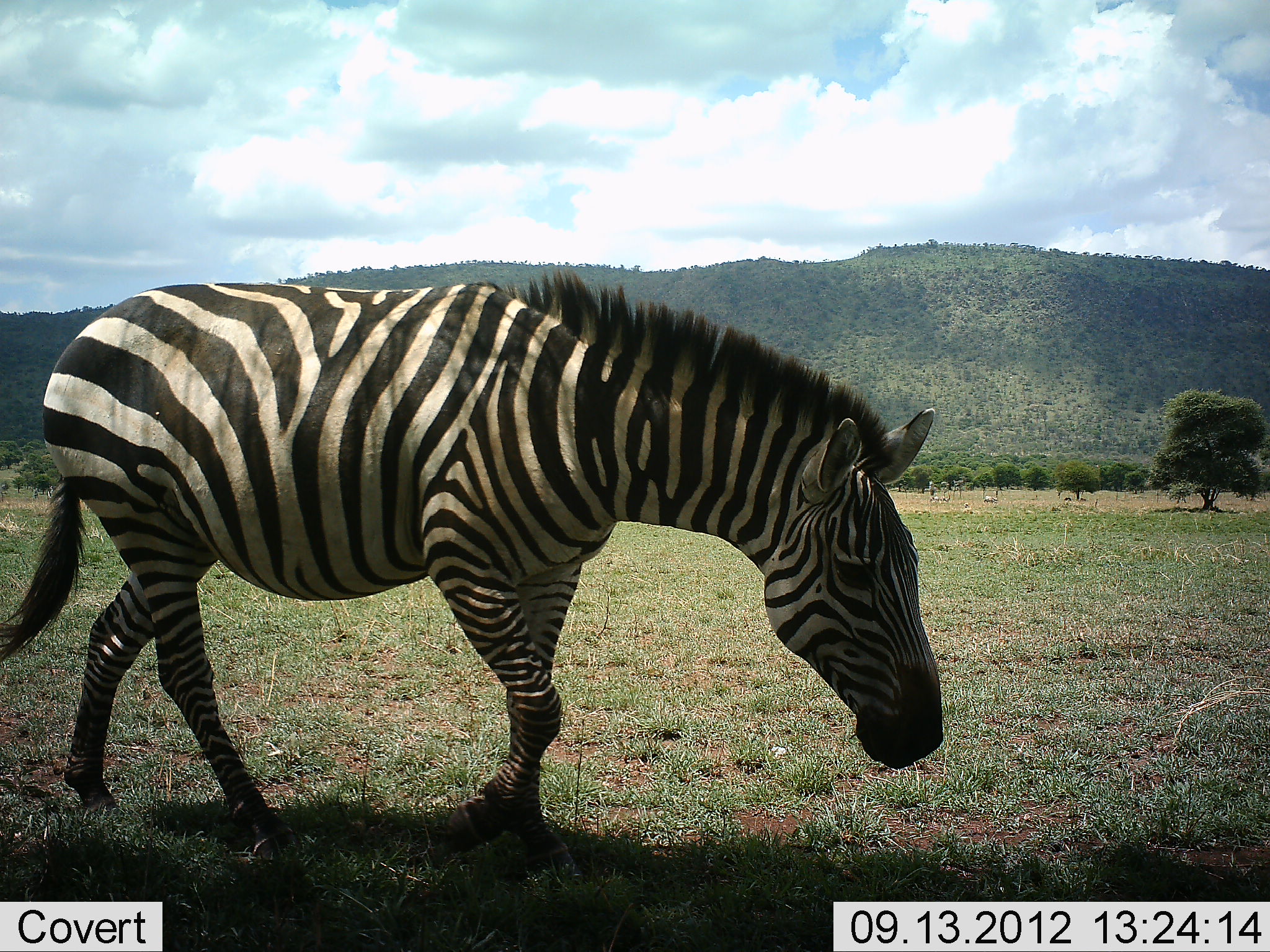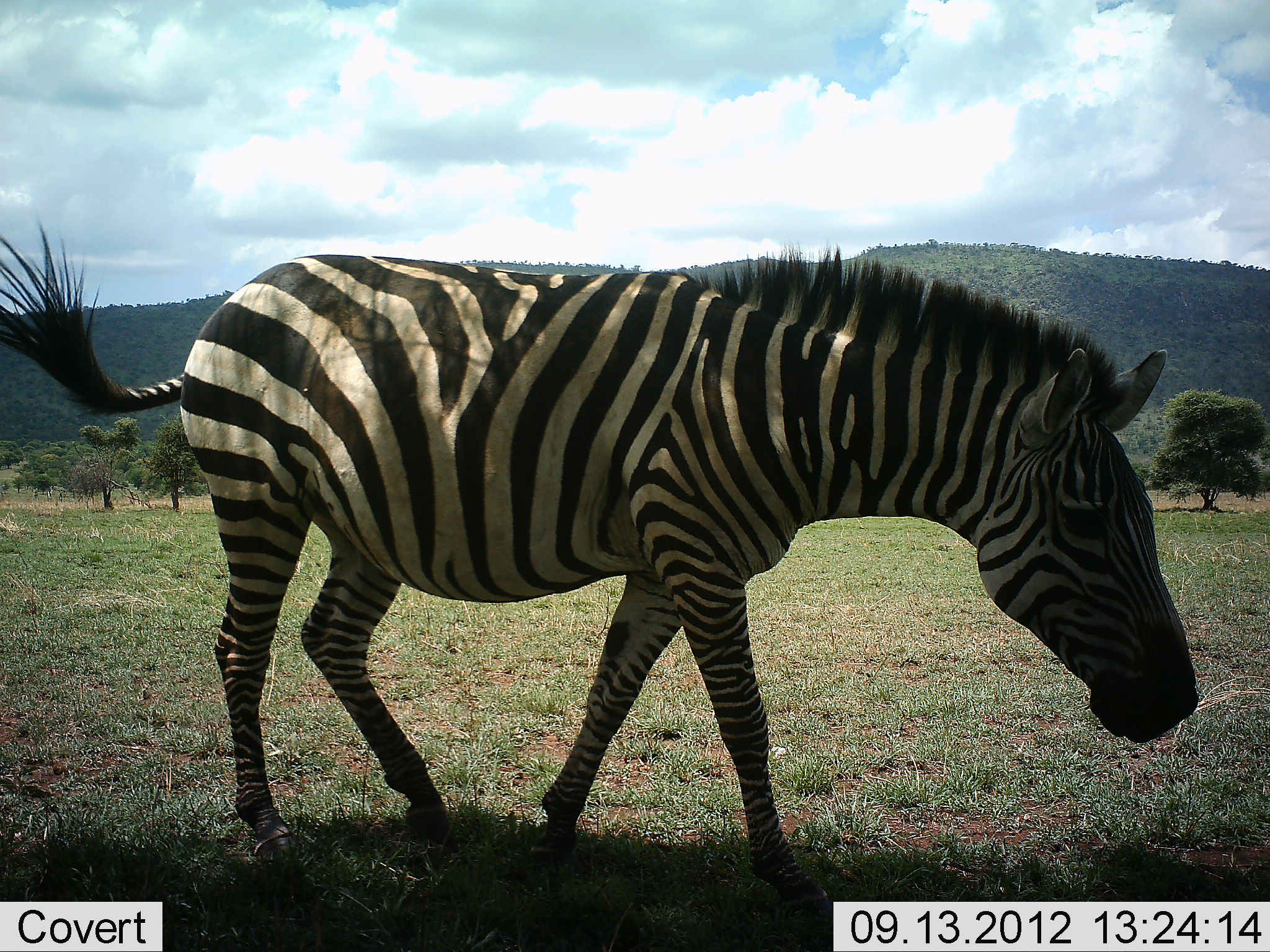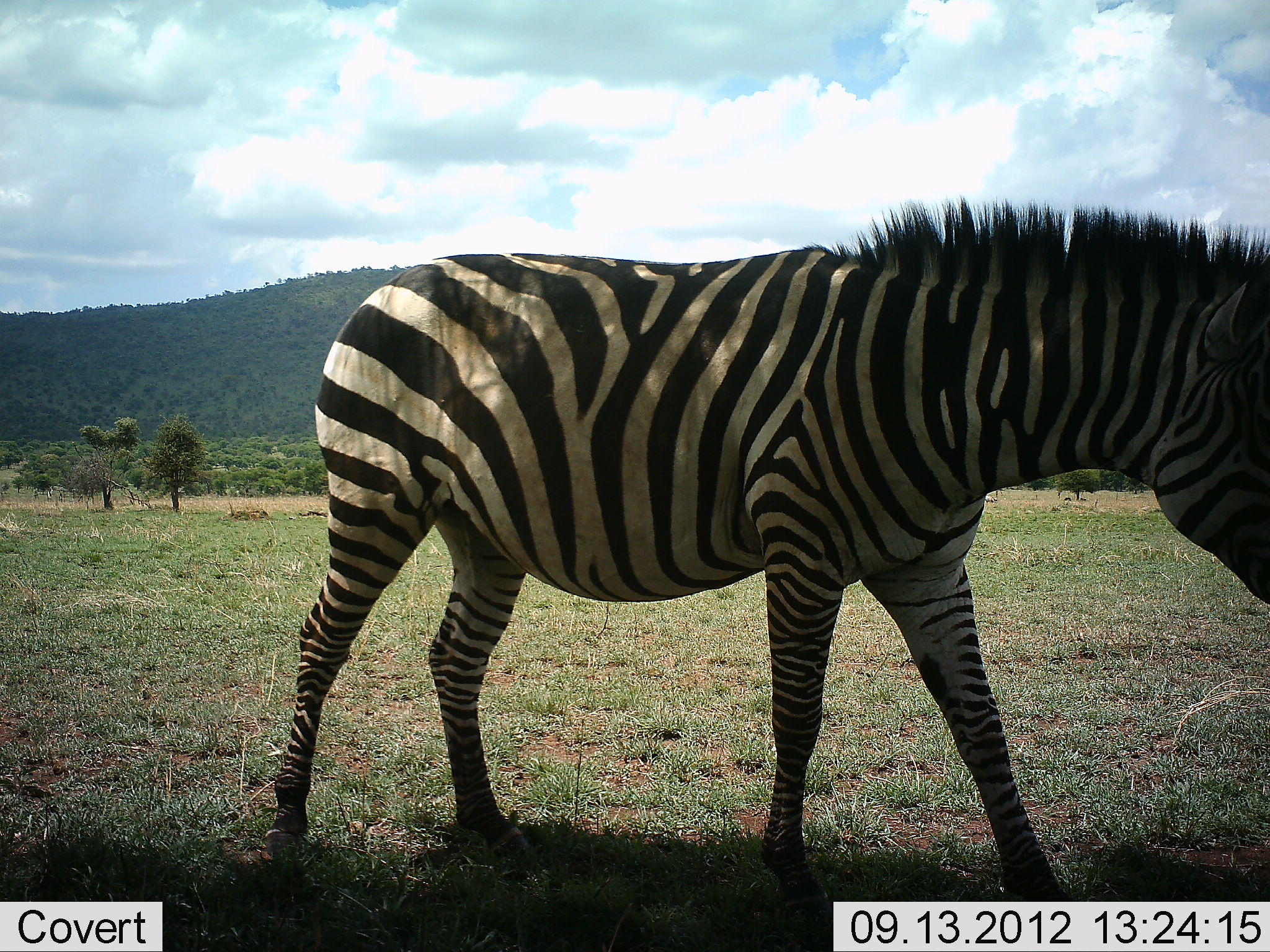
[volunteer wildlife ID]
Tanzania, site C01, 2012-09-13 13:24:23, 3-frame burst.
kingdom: Animalia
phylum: Chordata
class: Mammalia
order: Perissodactyla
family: Equidae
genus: Equus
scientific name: Equus quagga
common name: plains zebra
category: zebra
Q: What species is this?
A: Zebra (plains zebra) (Equus quagga).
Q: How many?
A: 1.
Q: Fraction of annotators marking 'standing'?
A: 0%.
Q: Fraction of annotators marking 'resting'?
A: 0%.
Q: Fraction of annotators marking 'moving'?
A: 100%.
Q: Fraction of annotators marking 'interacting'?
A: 0%.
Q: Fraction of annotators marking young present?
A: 0%.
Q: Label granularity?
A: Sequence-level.